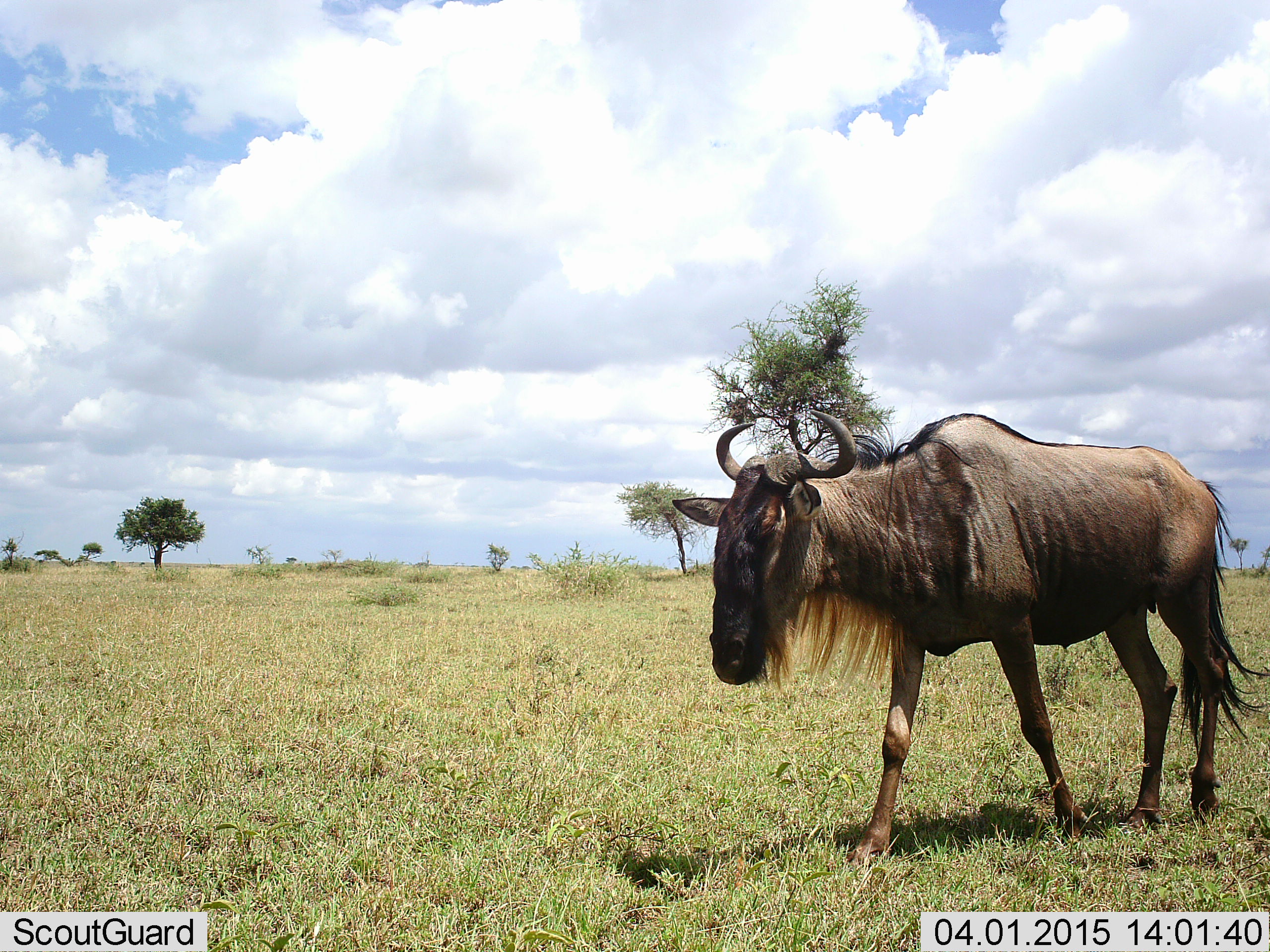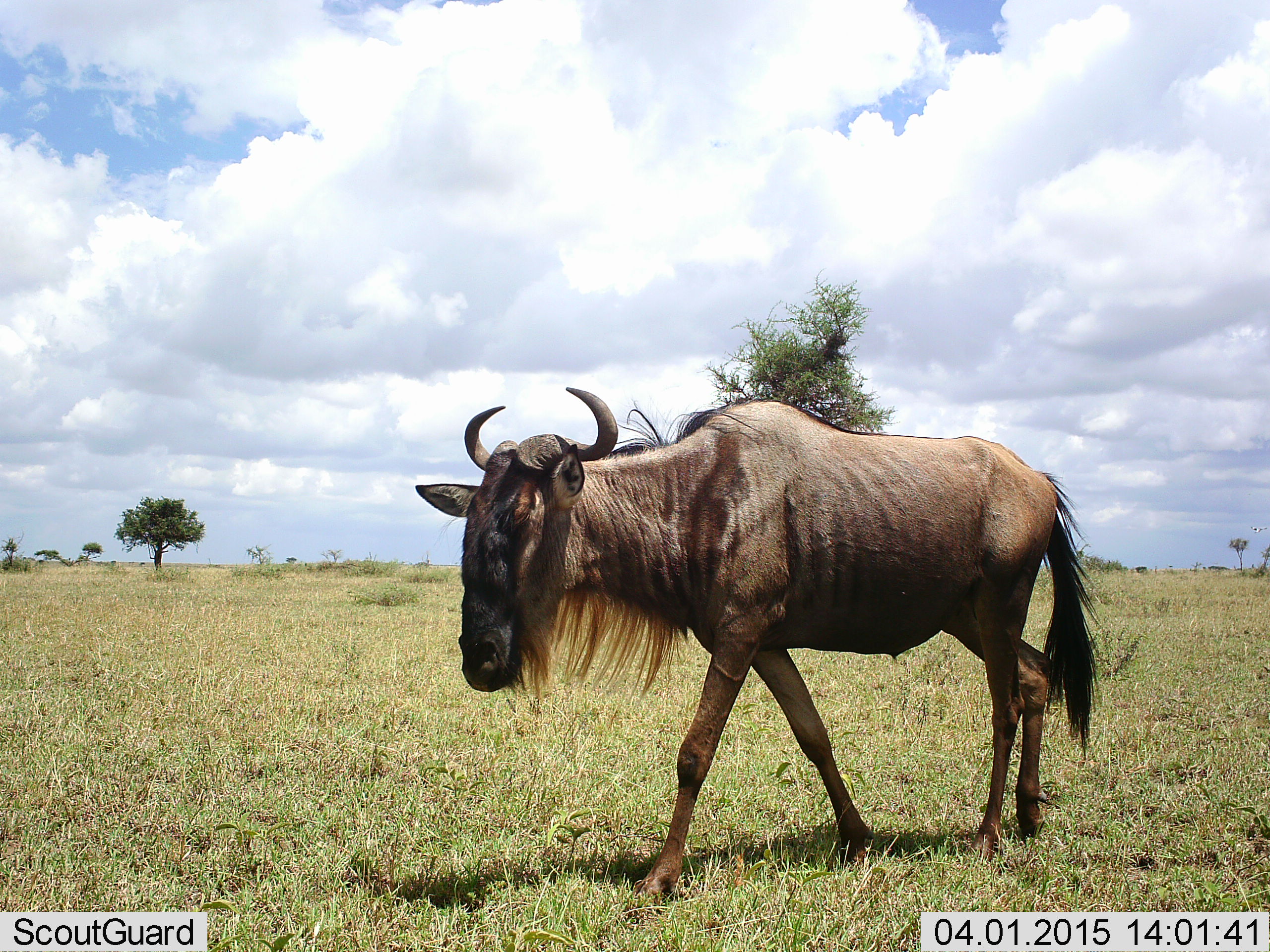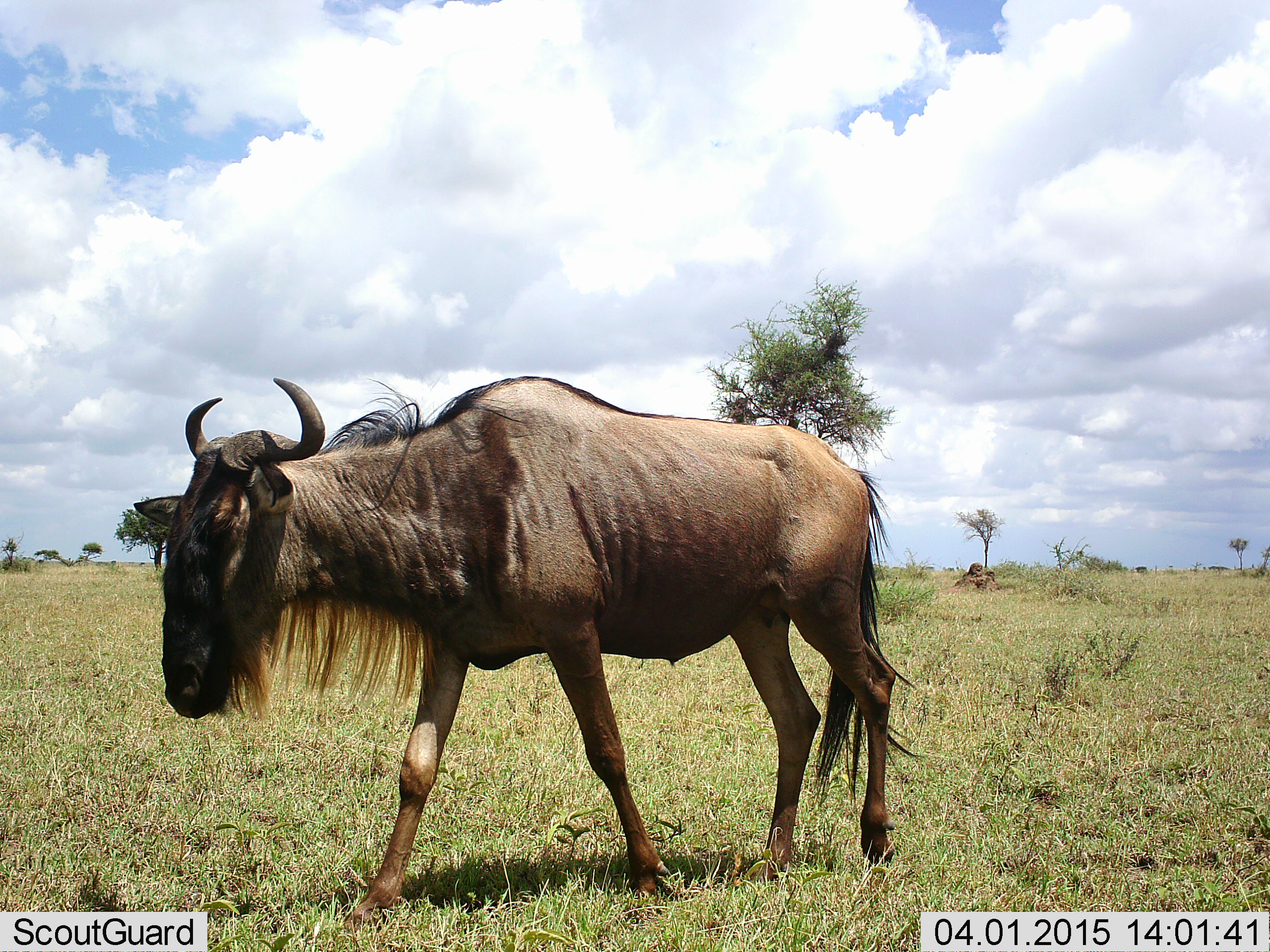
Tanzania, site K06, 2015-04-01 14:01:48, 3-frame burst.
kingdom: Animalia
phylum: Chordata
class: Mammalia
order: Artiodactyla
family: Bovidae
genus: Connochaetes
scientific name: Connochaetes taurinus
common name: blue wildebeest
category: wildebeest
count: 1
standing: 0%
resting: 0%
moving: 100%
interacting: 0%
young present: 0%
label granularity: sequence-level